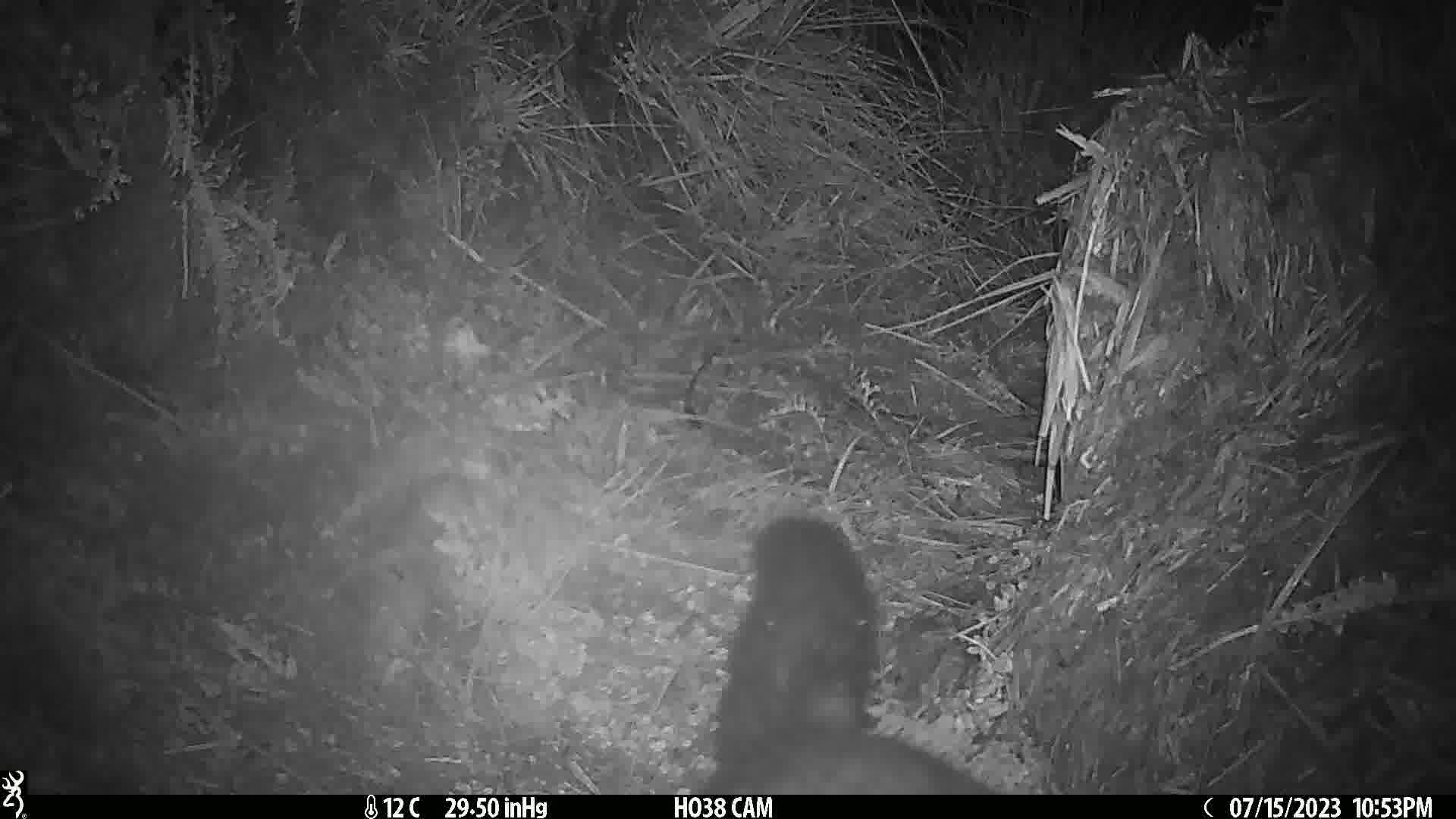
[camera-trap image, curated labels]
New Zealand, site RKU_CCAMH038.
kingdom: Animalia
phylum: Chordata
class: Mammalia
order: Diprotodontia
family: Phalangeridae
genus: Trichosurus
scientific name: Trichosurus vulpecula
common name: common brushtail possum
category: possum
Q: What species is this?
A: Possum (common brushtail possum) (Trichosurus vulpecula).